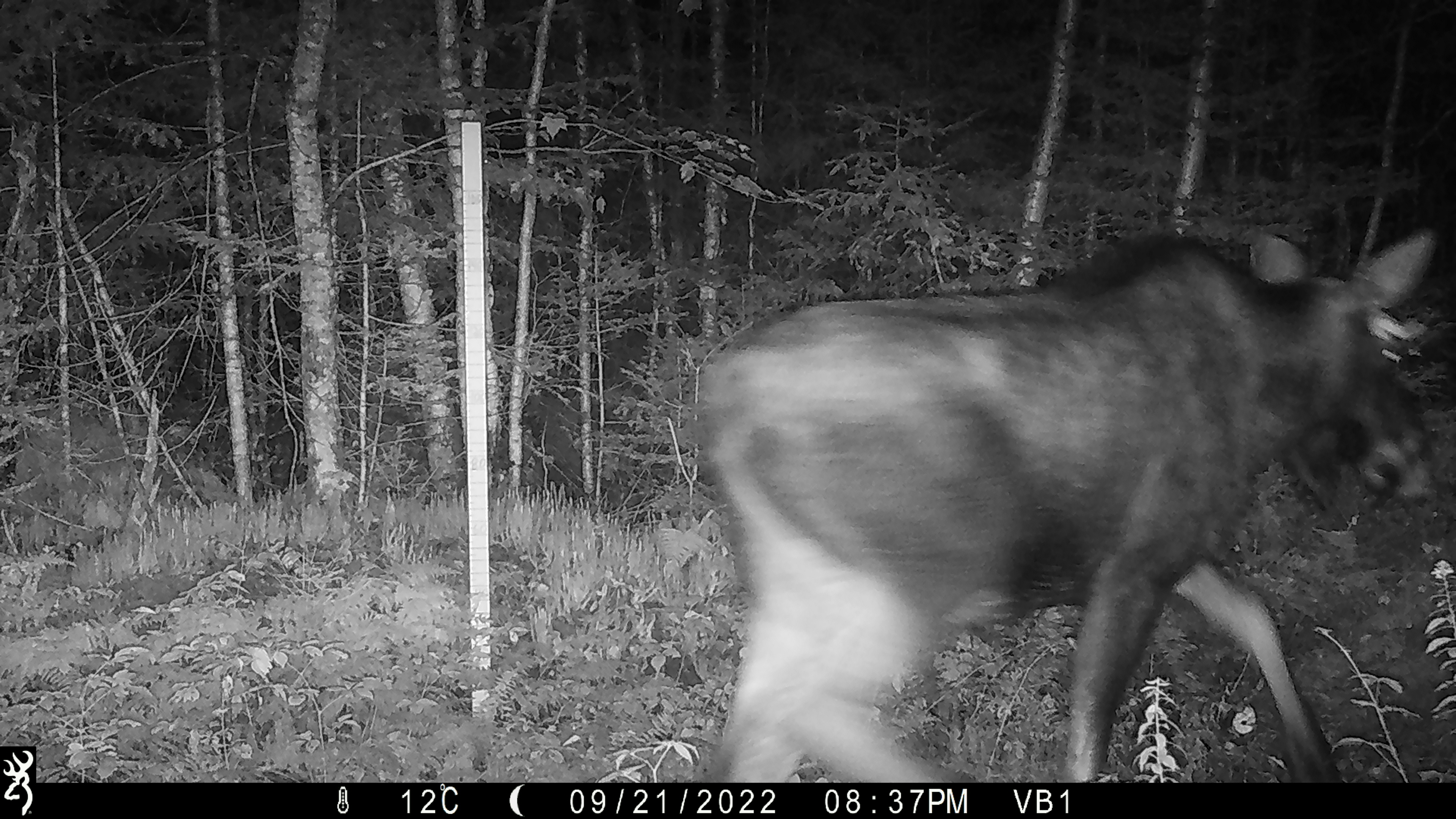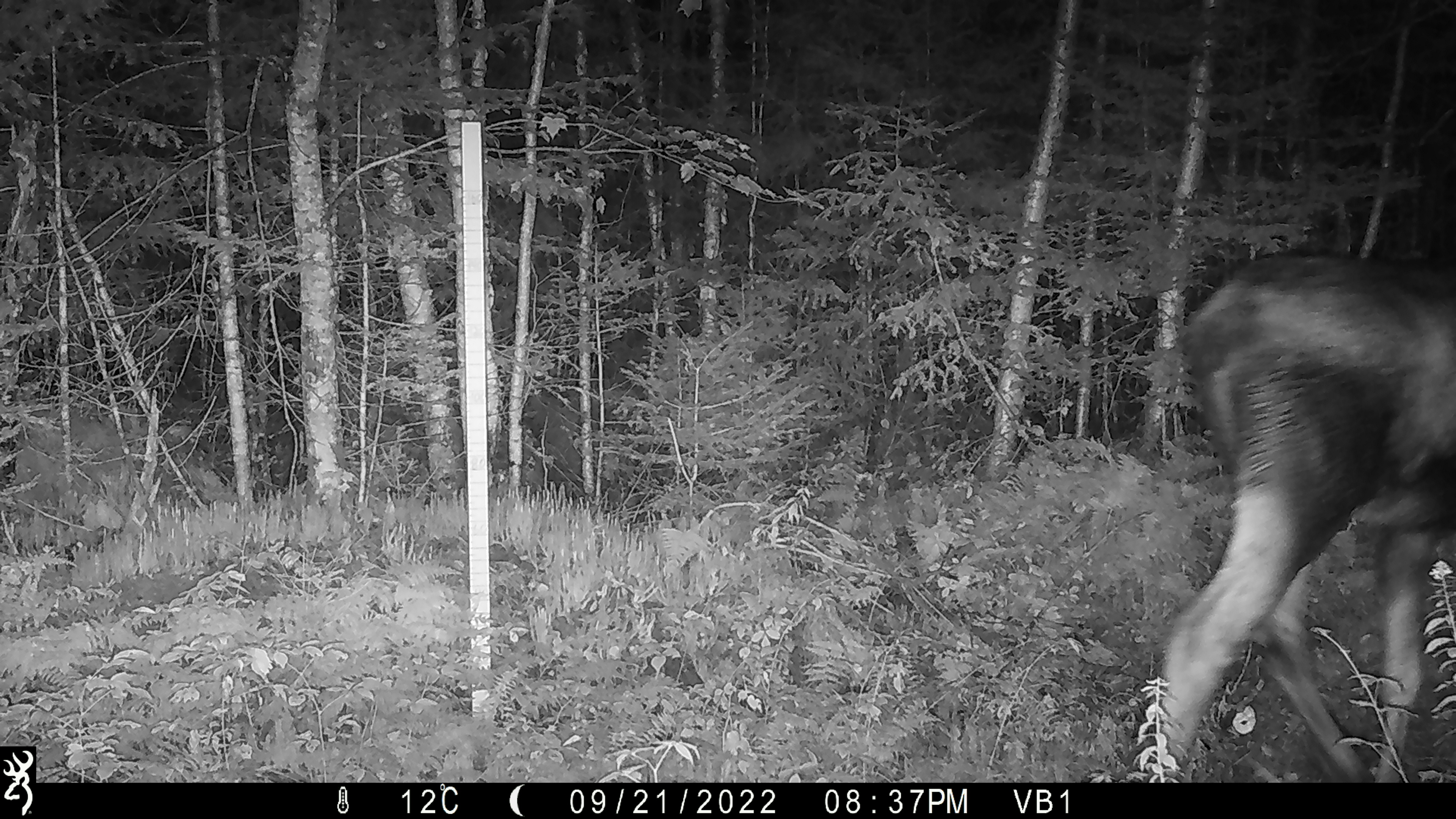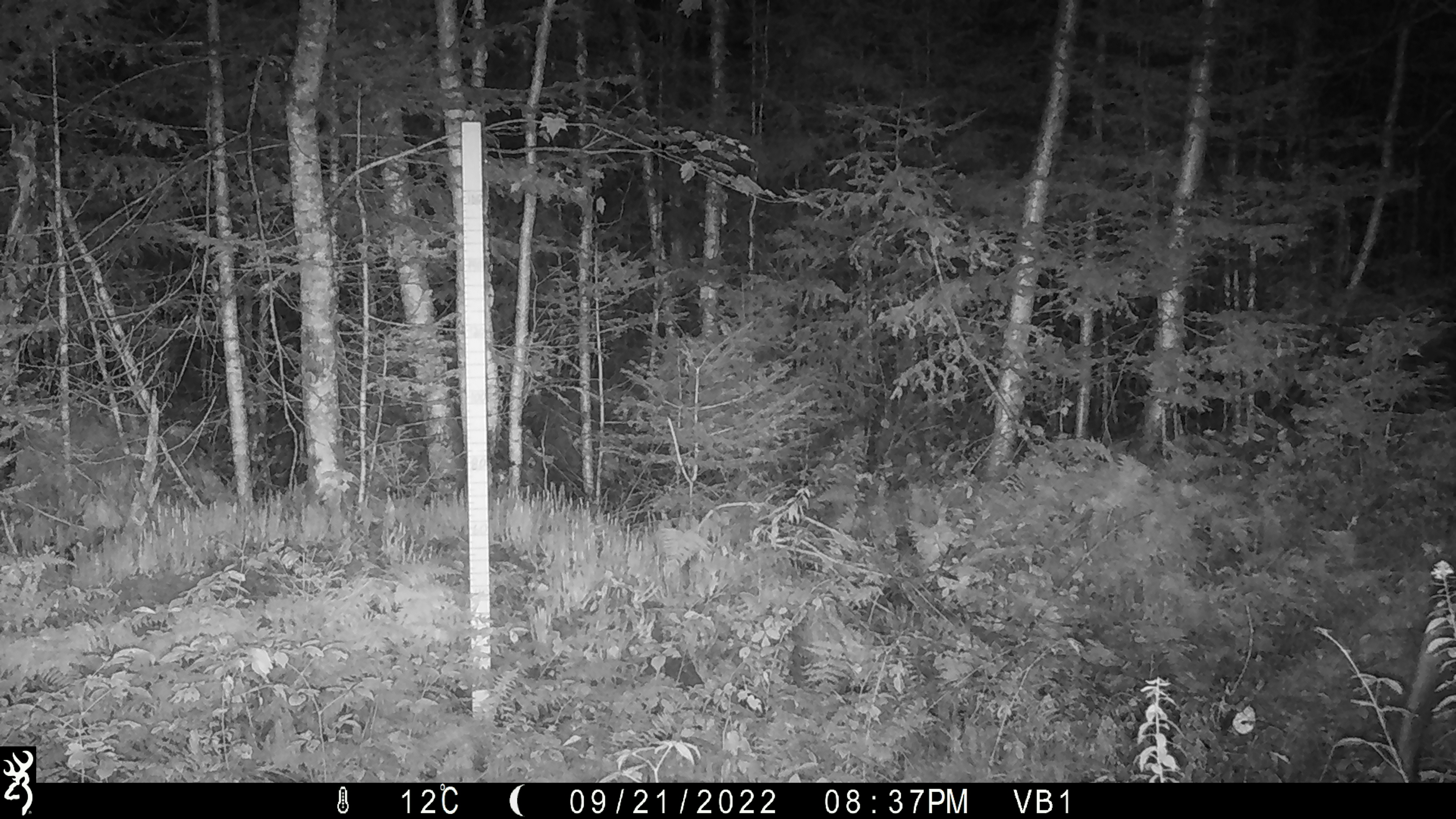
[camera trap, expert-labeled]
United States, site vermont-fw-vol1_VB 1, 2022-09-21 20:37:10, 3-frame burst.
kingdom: Animalia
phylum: Chordata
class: Mammalia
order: Artiodactyla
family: Cervidae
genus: Alces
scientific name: Alces alces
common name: moose